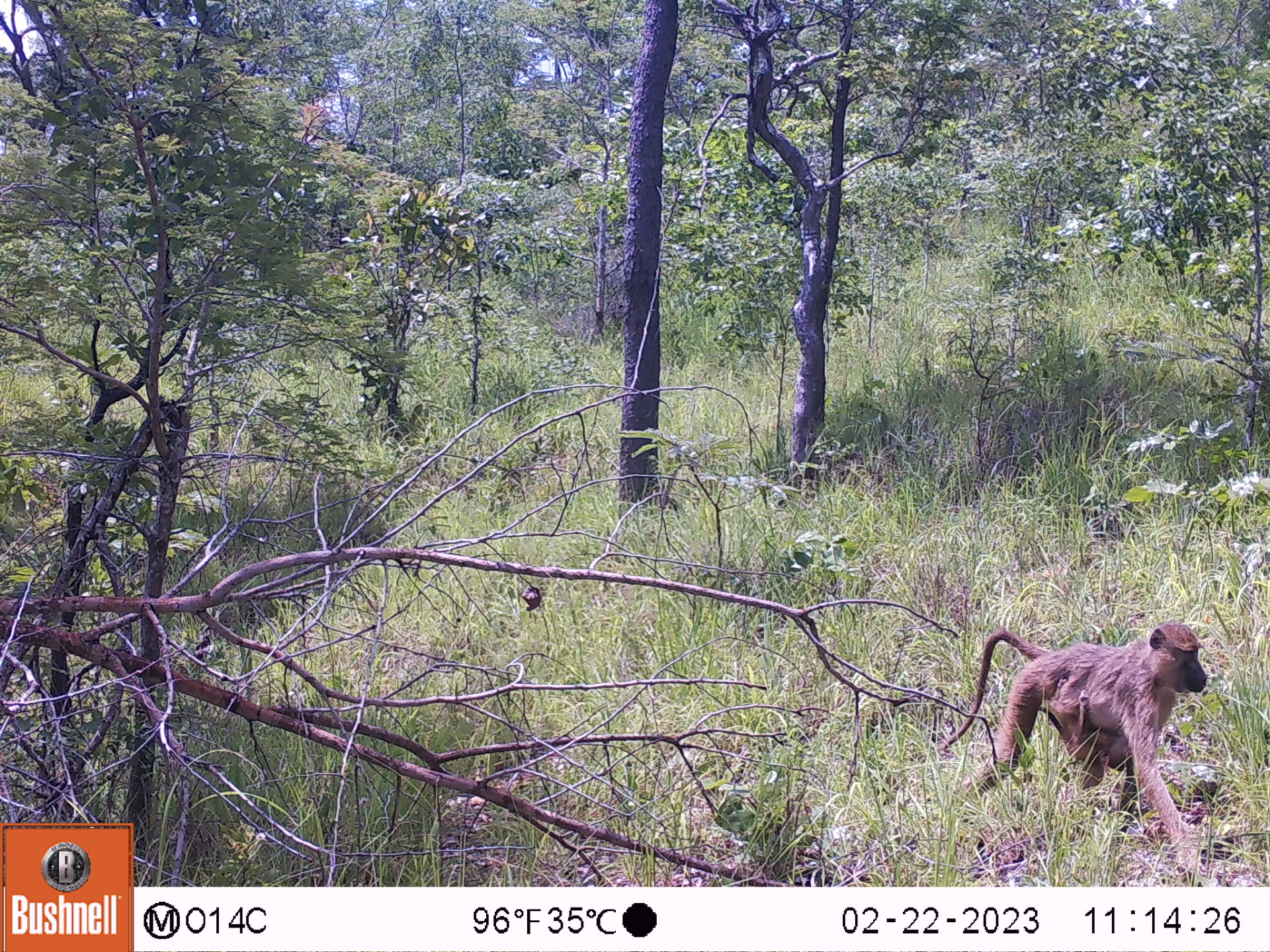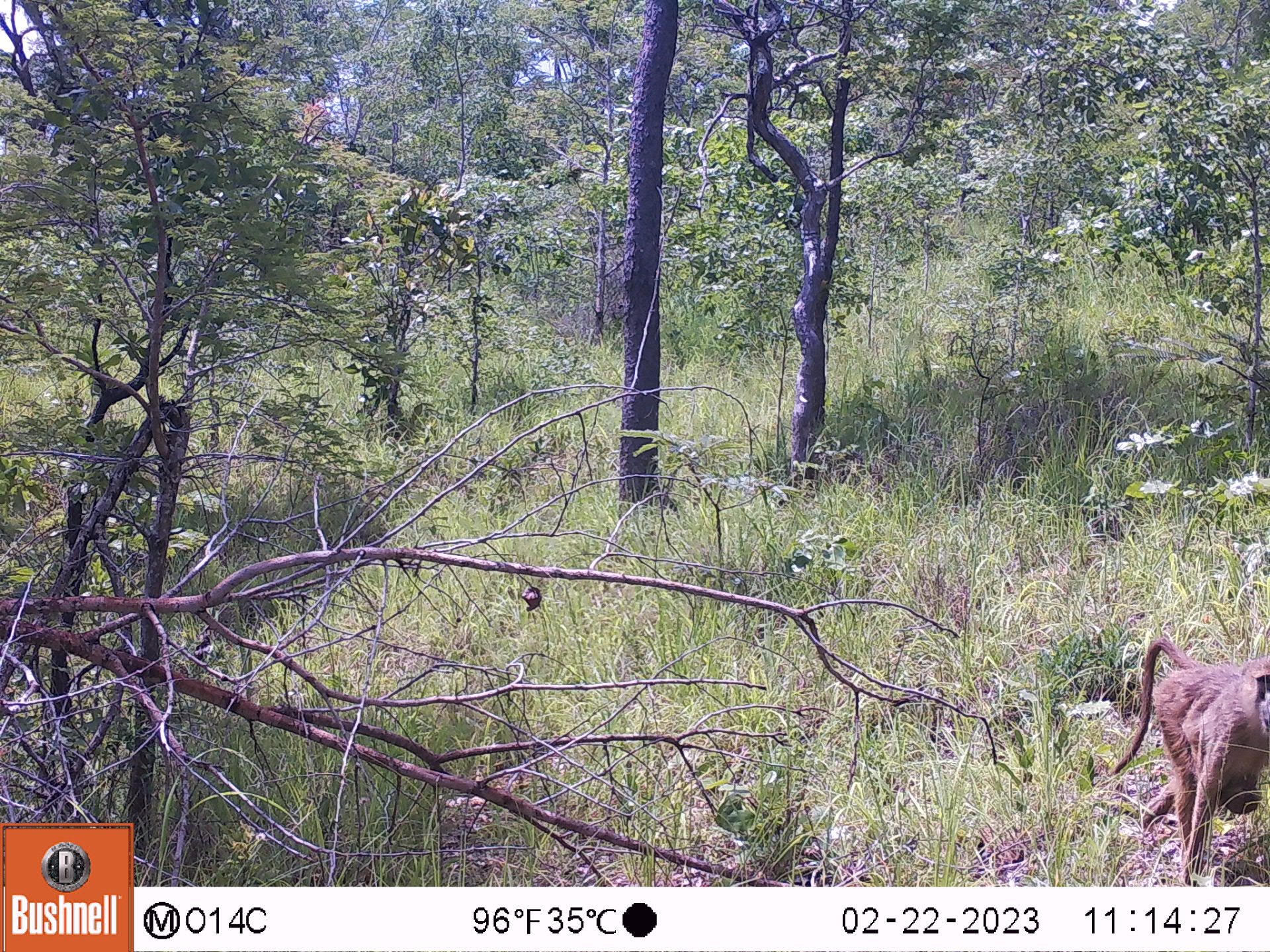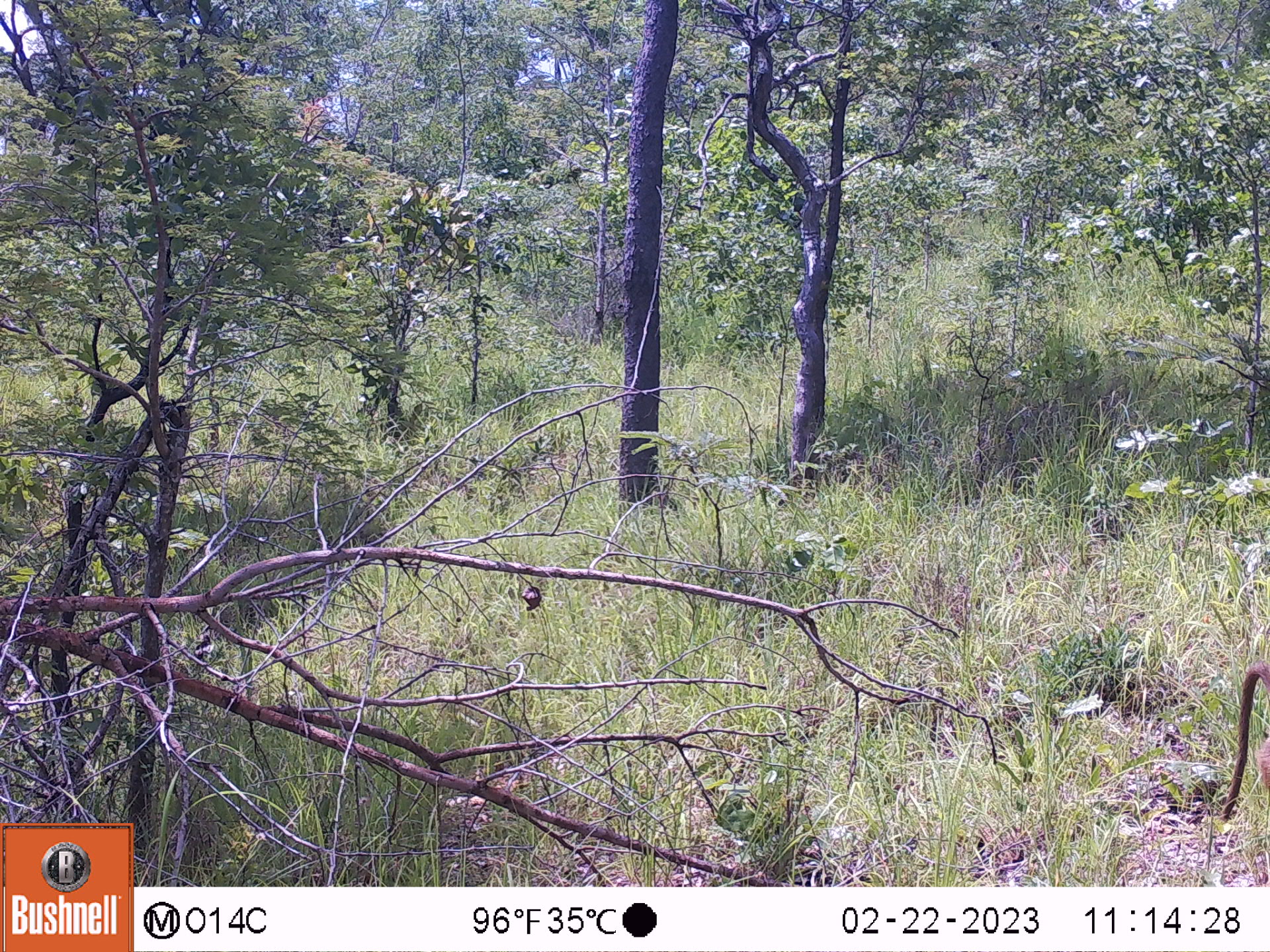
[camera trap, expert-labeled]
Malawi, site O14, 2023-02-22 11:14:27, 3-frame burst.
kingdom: Animalia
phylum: Chordata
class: Mammalia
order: Primates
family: Cercopithecidae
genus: Papio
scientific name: Papio cynocephalus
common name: yellow baboon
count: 2